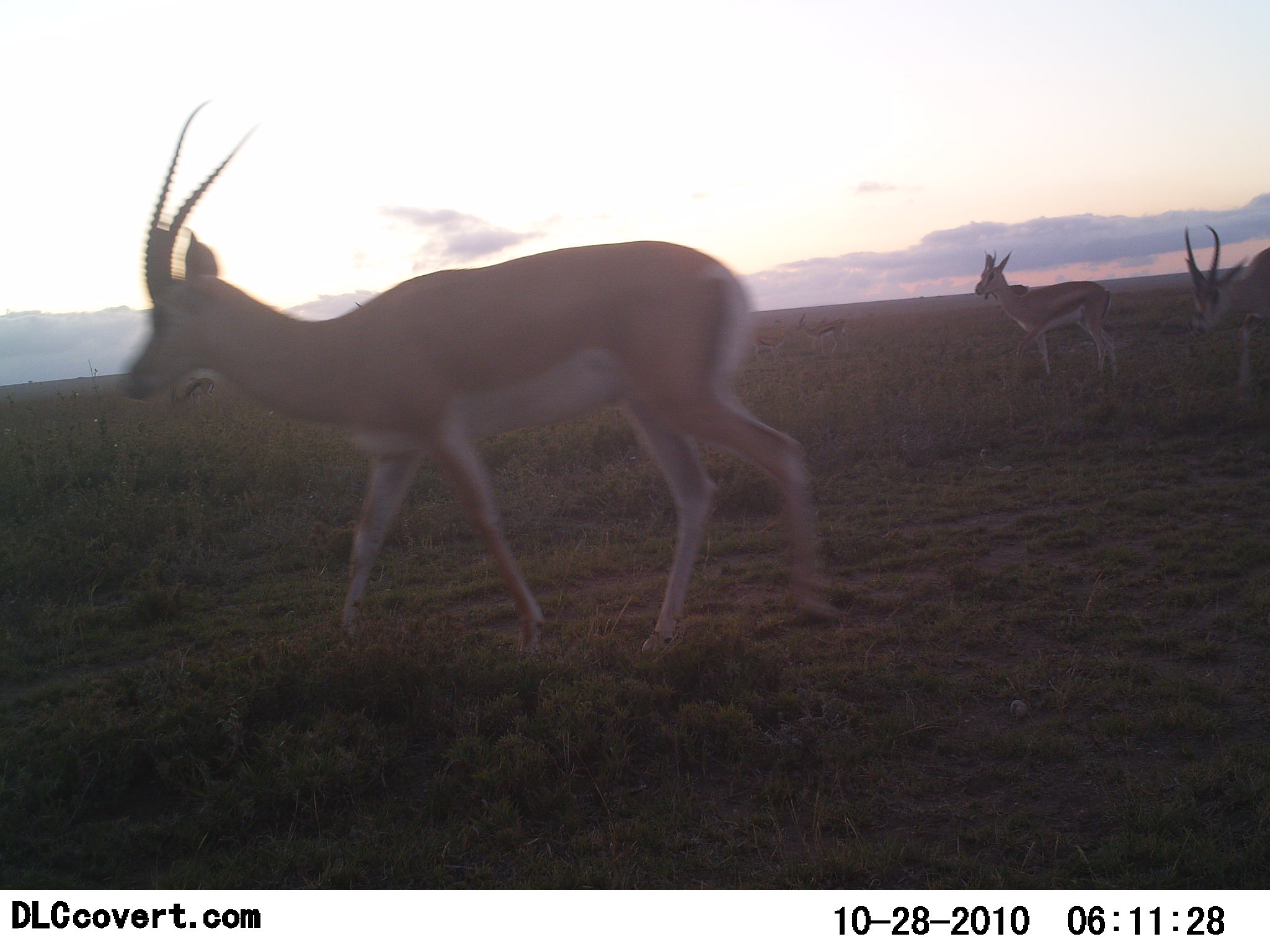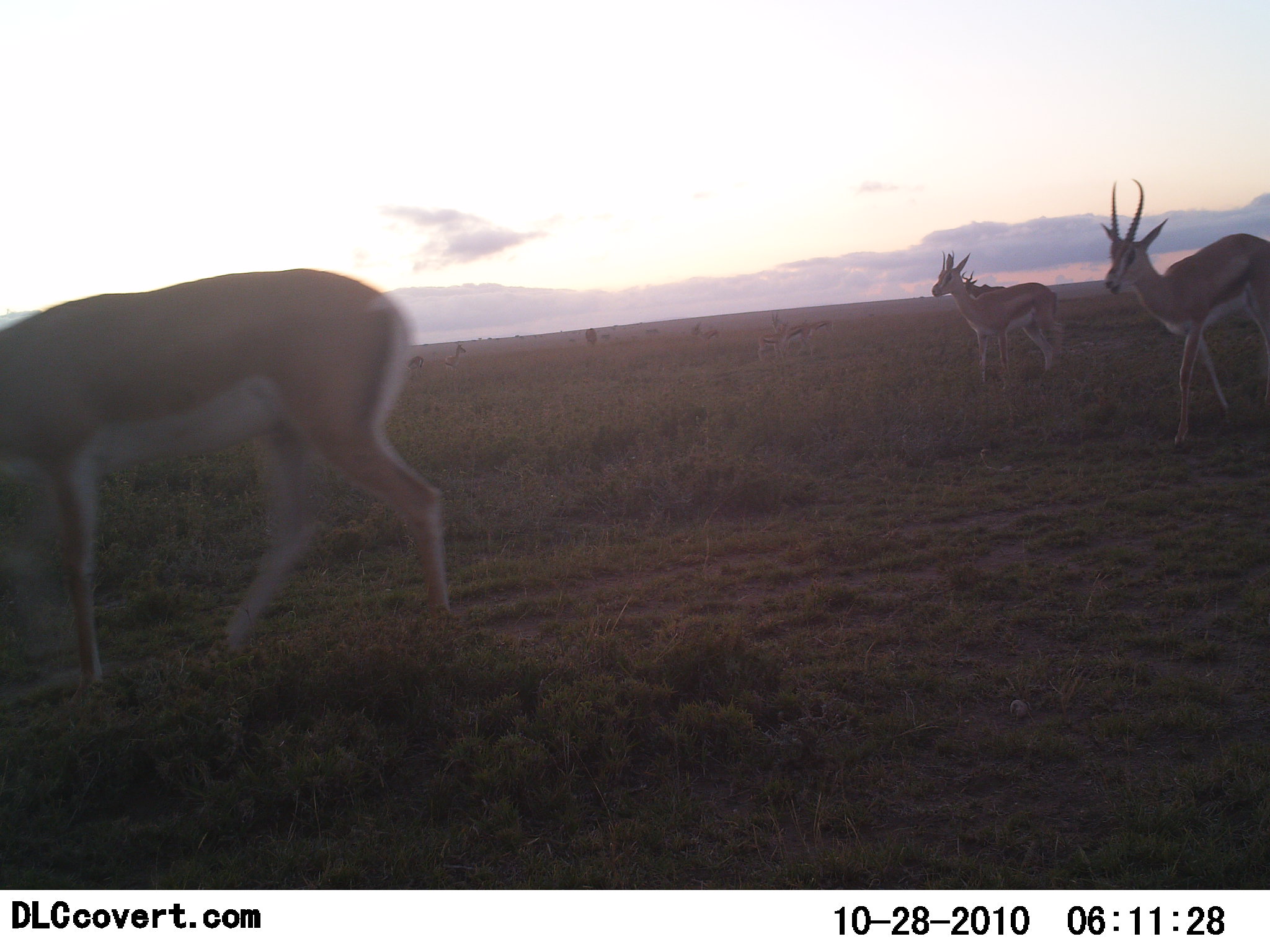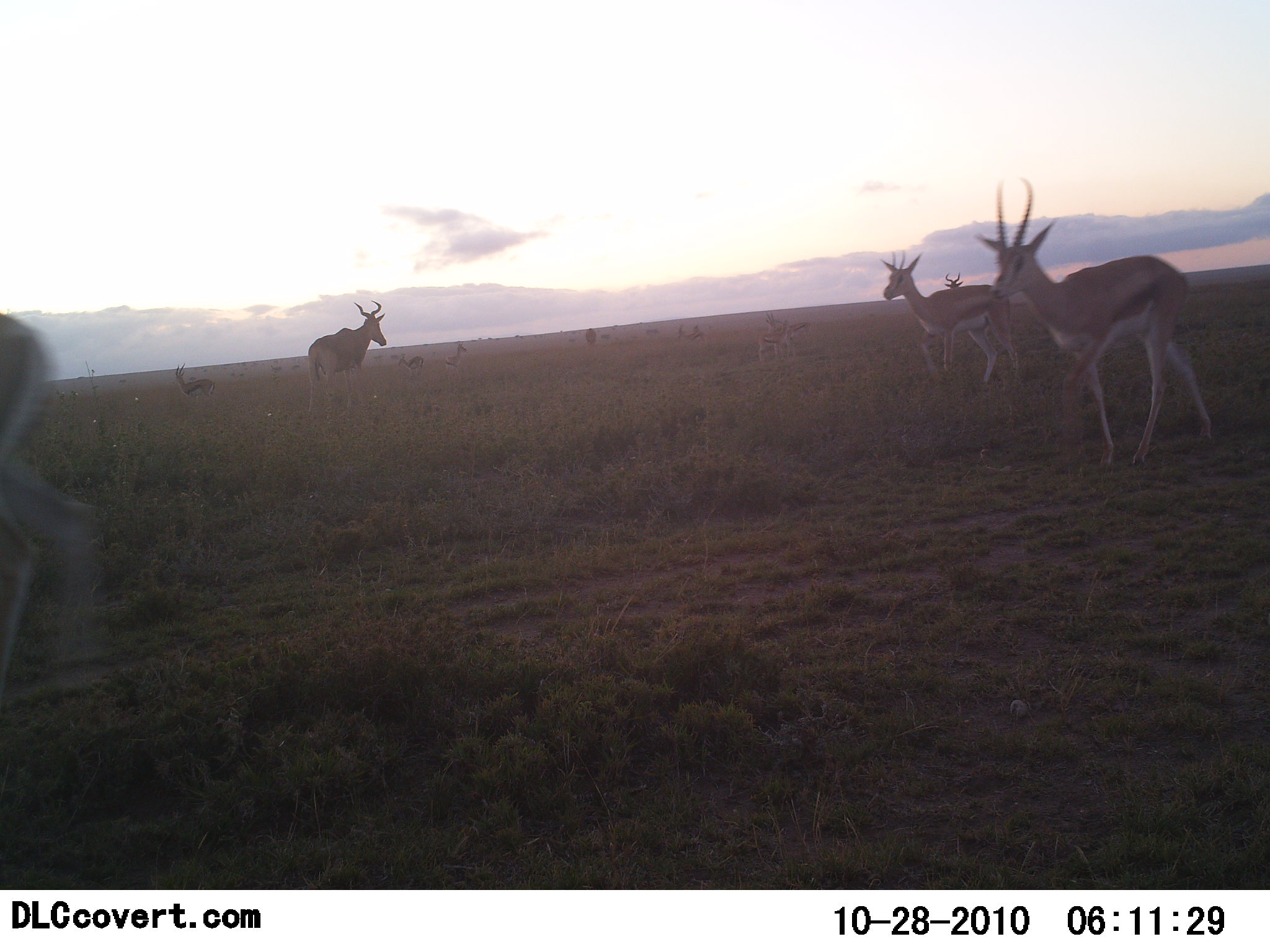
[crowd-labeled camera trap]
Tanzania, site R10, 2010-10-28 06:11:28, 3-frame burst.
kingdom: Animalia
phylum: Chordata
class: Mammalia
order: Artiodactyla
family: Bovidae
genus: Nanger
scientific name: Nanger granti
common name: grant's gazelle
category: gazellegrants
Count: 3.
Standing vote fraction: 28%.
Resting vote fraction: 0%.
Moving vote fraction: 100%.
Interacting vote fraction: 0%.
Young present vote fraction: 0%.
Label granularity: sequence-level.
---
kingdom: Animalia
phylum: Chordata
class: Mammalia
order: Artiodactyla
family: Bovidae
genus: Eudorcas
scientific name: Eudorcas thomsonii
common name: thomson's gazelle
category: gazellethomsons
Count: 5.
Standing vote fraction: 20%.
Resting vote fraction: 0%.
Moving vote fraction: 87%.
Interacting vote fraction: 7%.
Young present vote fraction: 0%.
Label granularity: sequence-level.